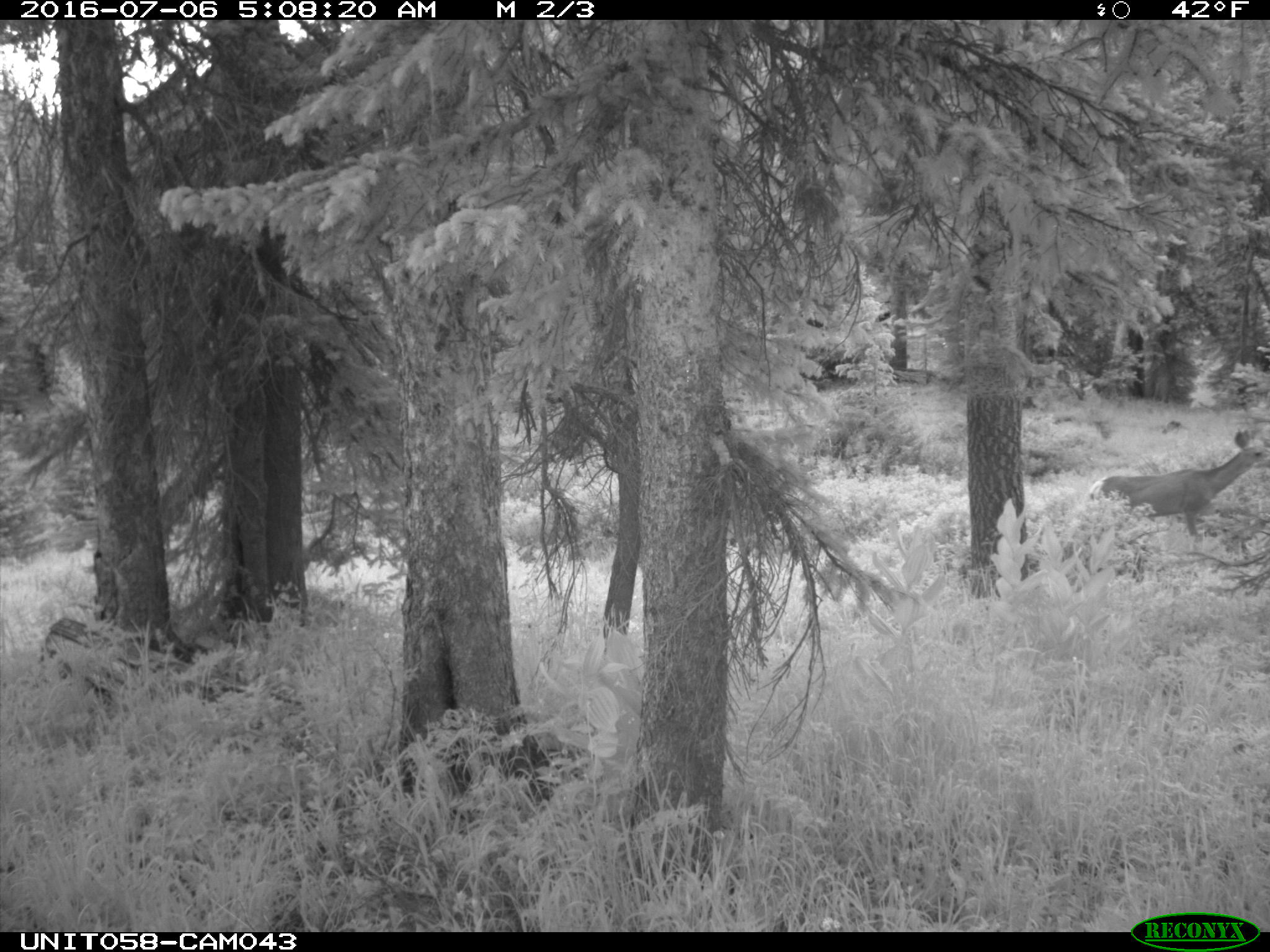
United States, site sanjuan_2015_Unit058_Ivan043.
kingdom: Animalia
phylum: Chordata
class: Mammalia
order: Artiodactyla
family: Cervidae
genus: Odocoileus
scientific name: Odocoileus hemionus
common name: mule deer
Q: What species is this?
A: Odocoileus hemionus (mule deer).